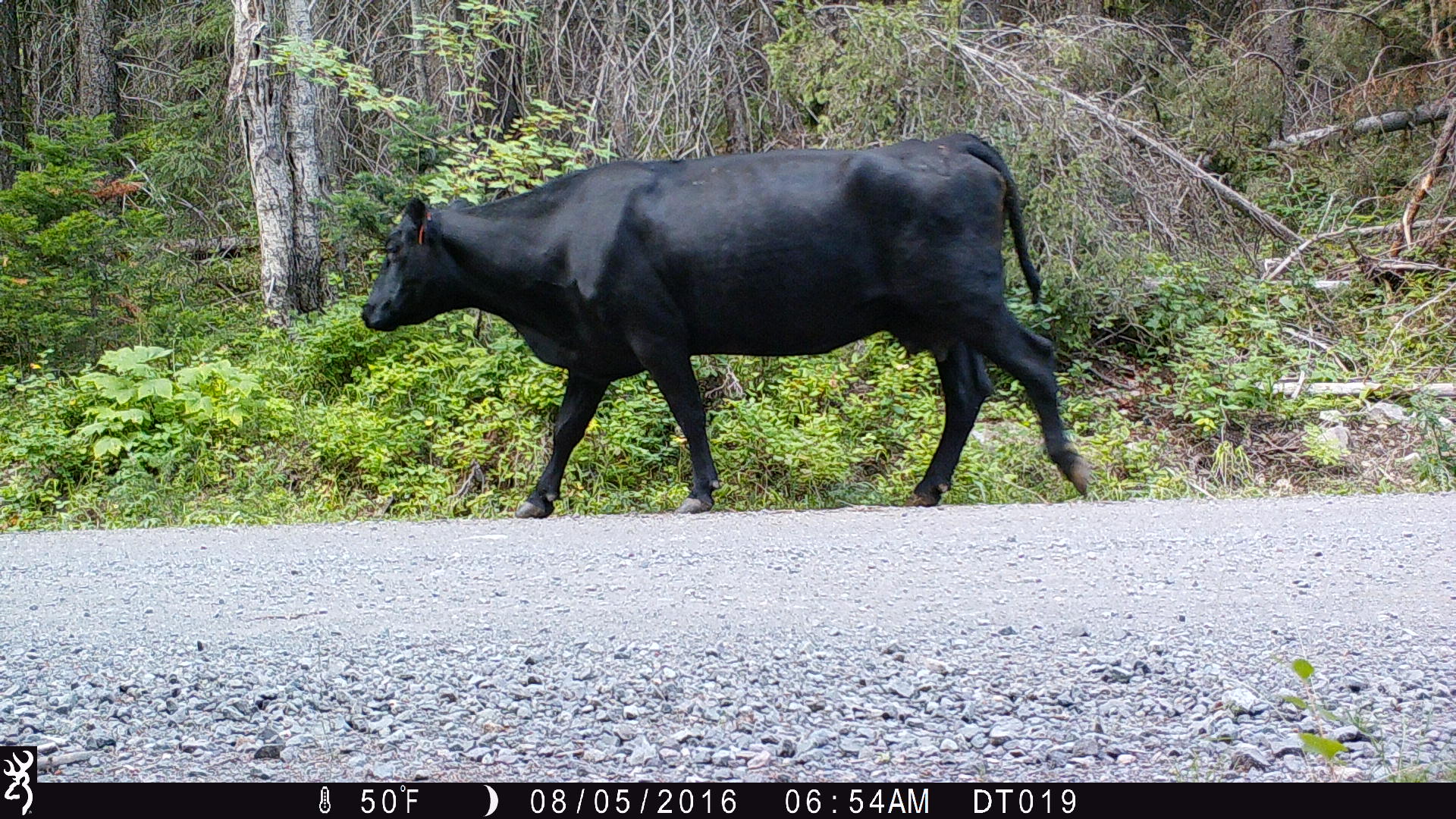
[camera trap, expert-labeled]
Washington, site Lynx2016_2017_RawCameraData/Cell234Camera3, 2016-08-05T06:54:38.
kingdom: Animalia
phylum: Chordata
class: Mammalia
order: Artiodactyla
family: Bovidae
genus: Bos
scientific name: Bos taurus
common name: domestic cattle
Domestic cattle (Bos taurus). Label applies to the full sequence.